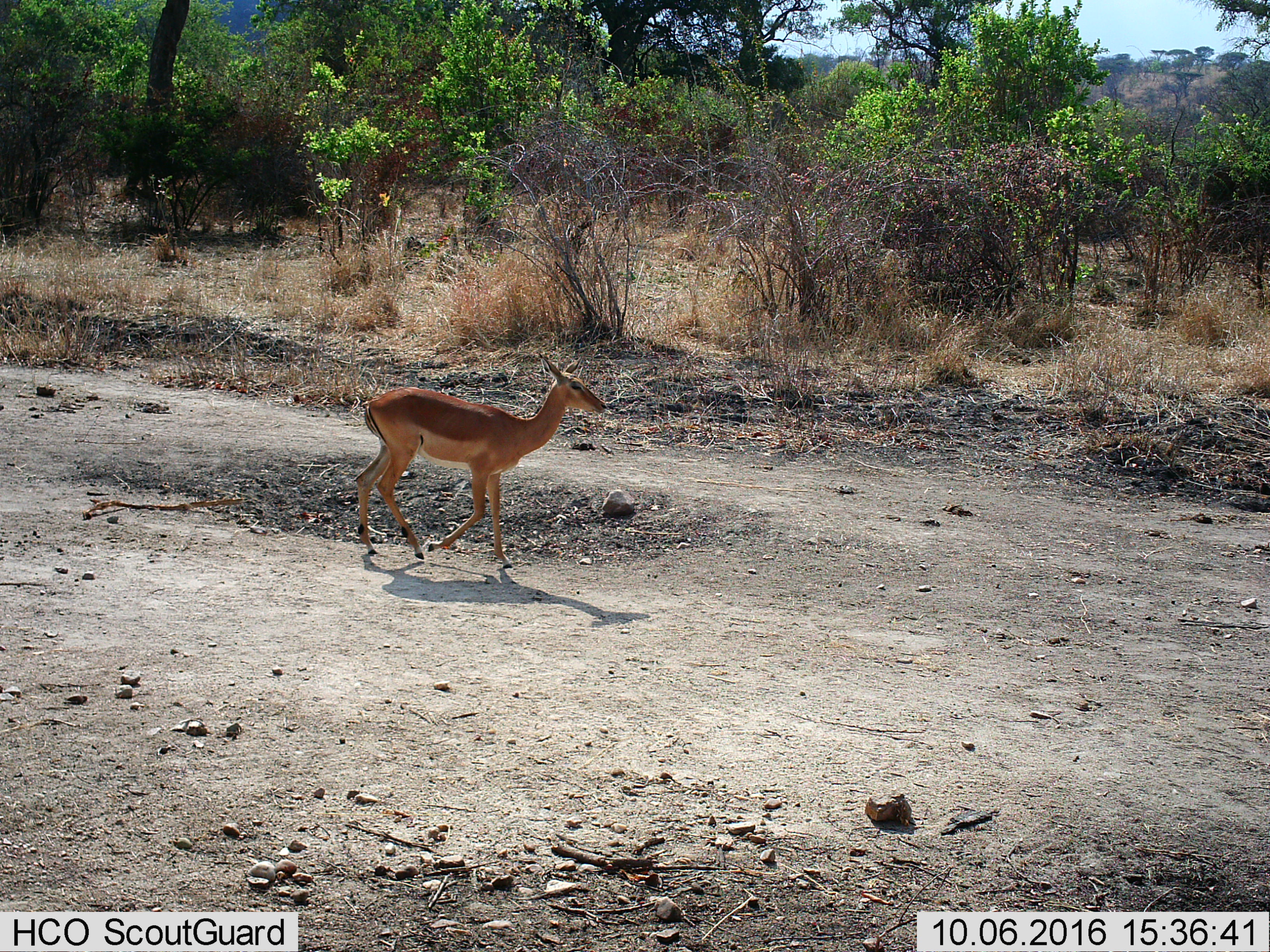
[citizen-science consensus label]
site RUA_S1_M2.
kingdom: Animalia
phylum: Chordata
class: Mammalia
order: Artiodactyla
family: Bovidae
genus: Aepyceros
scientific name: Aepyceros melampus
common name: impala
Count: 1.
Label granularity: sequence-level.